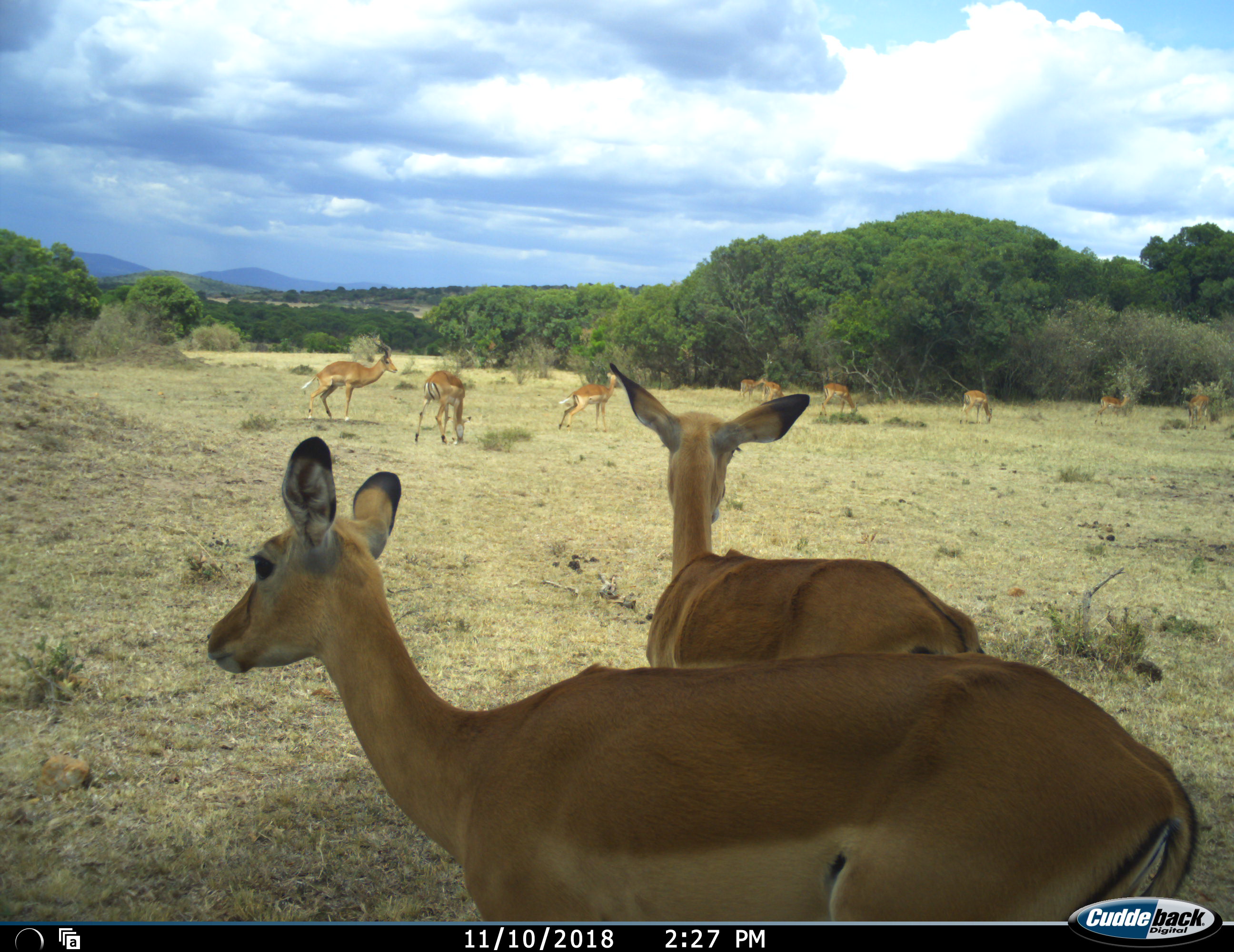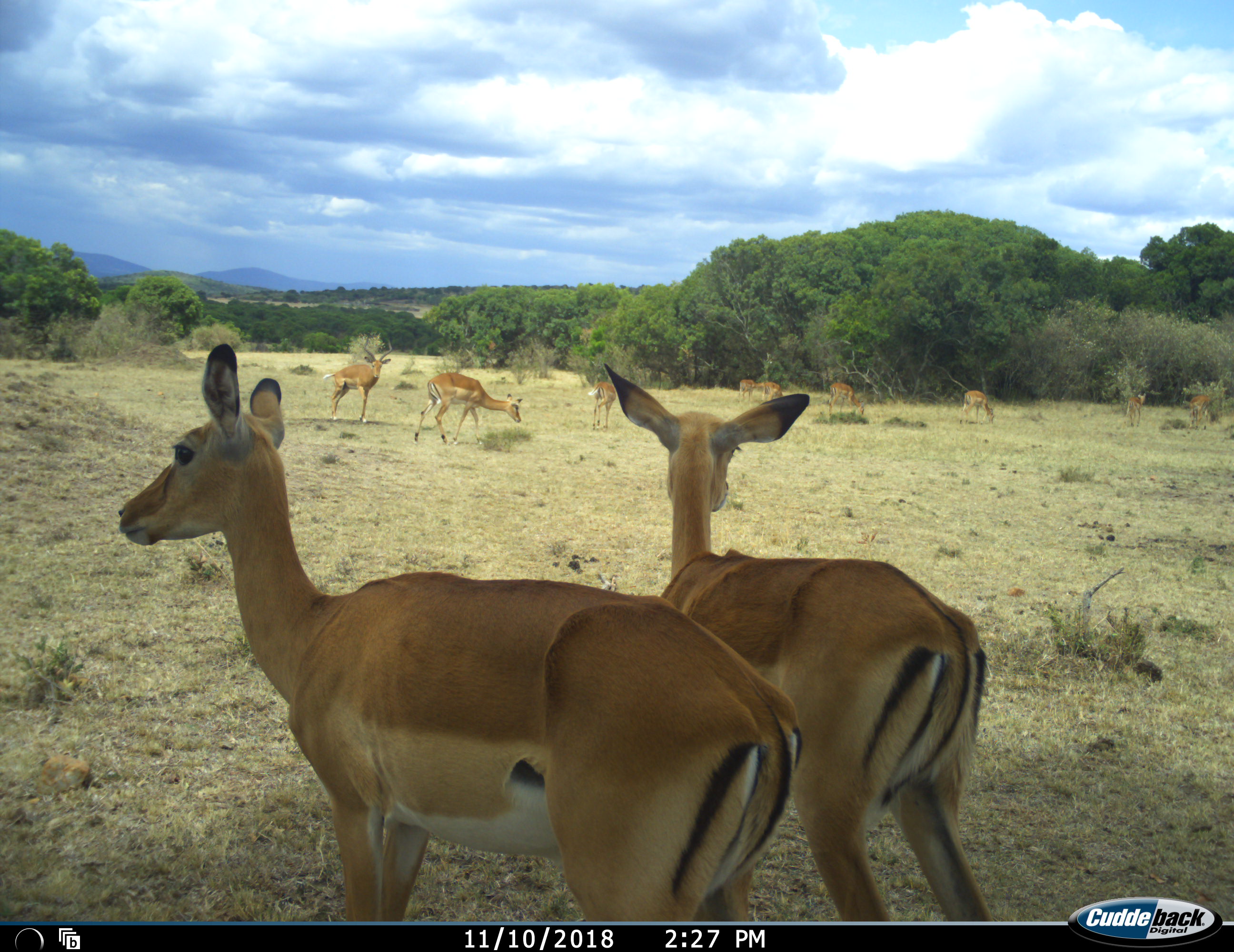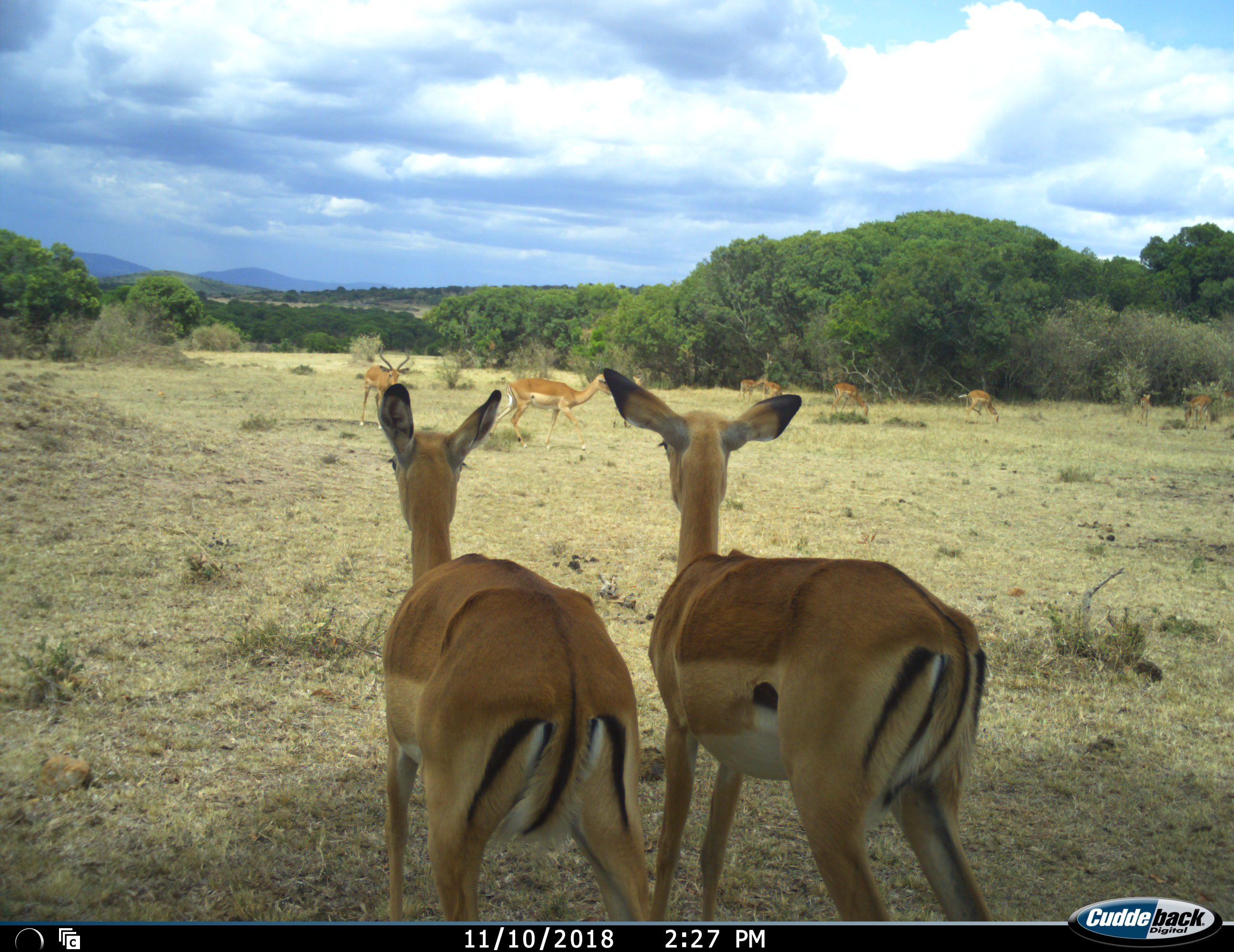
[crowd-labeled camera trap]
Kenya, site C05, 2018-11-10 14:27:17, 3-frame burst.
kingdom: Animalia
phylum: Chordata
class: Mammalia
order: Artiodactyla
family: Bovidae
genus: Aepyceros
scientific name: Aepyceros melampus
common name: impala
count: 11-50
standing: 75%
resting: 0%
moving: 75%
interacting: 12%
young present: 12%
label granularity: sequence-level